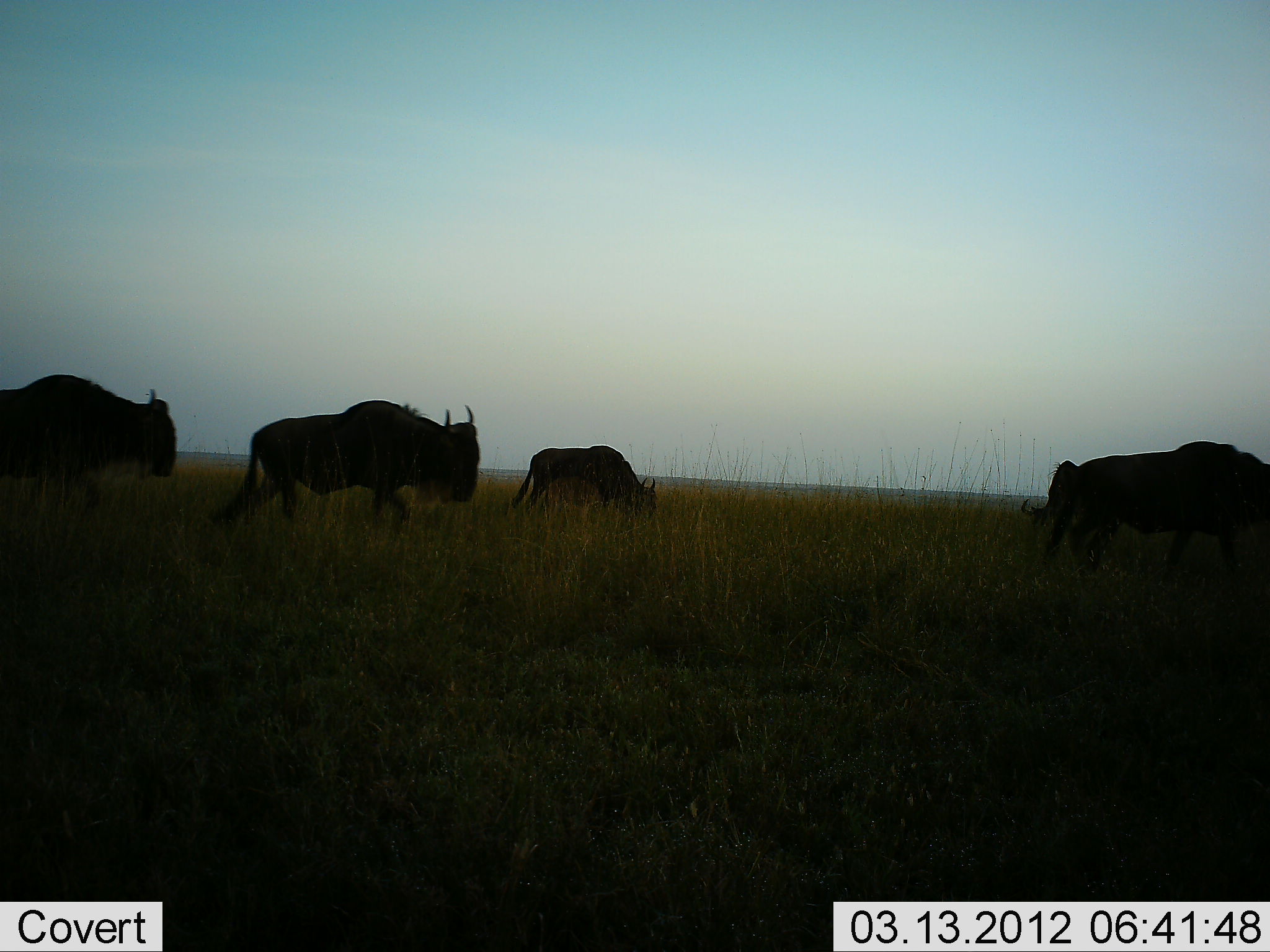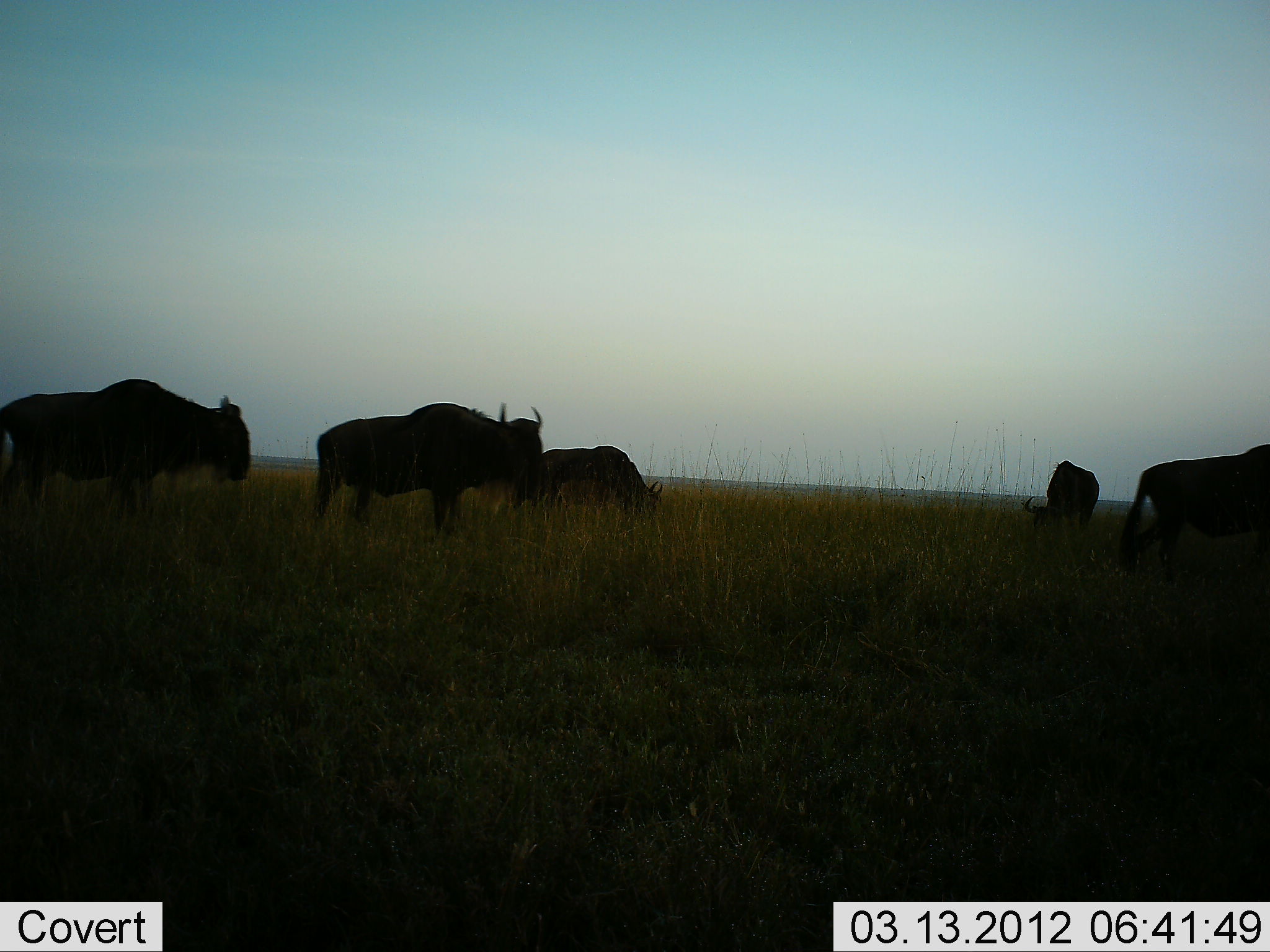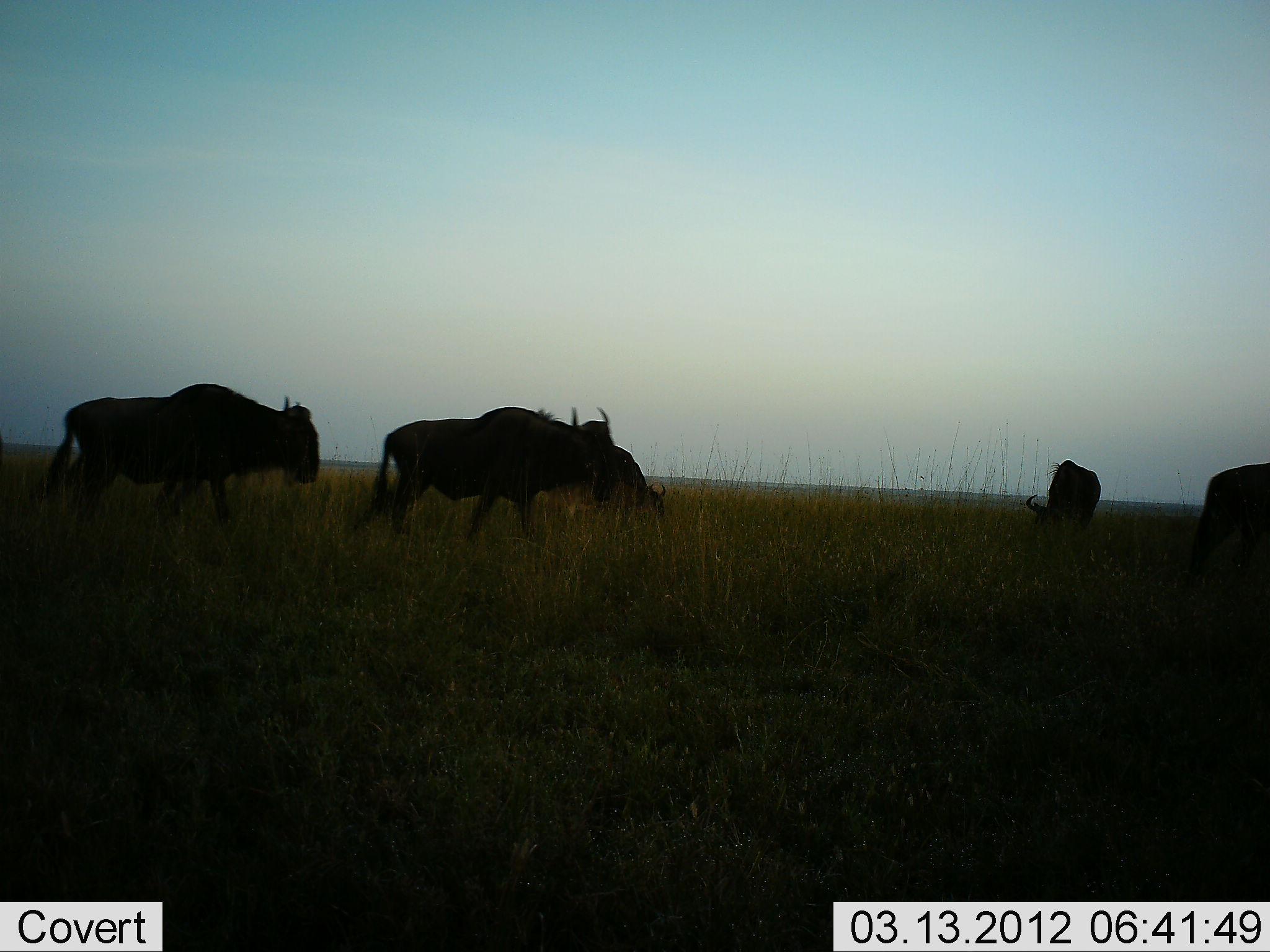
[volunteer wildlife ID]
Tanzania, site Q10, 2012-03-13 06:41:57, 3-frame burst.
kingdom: Animalia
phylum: Chordata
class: Mammalia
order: Artiodactyla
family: Bovidae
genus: Connochaetes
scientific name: Connochaetes taurinus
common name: blue wildebeest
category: wildebeest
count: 5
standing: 35%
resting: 0%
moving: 85%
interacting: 0%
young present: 4%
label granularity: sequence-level